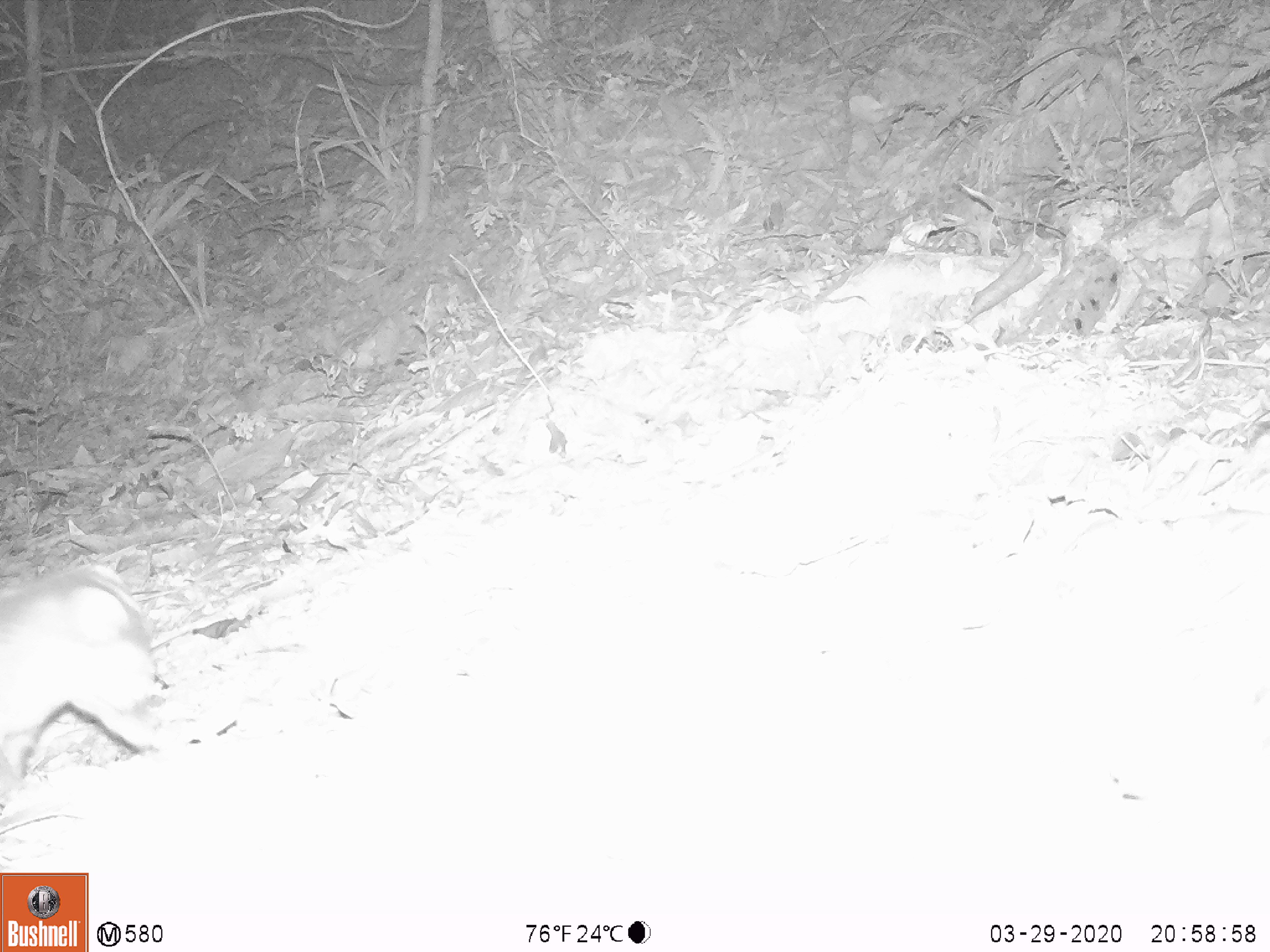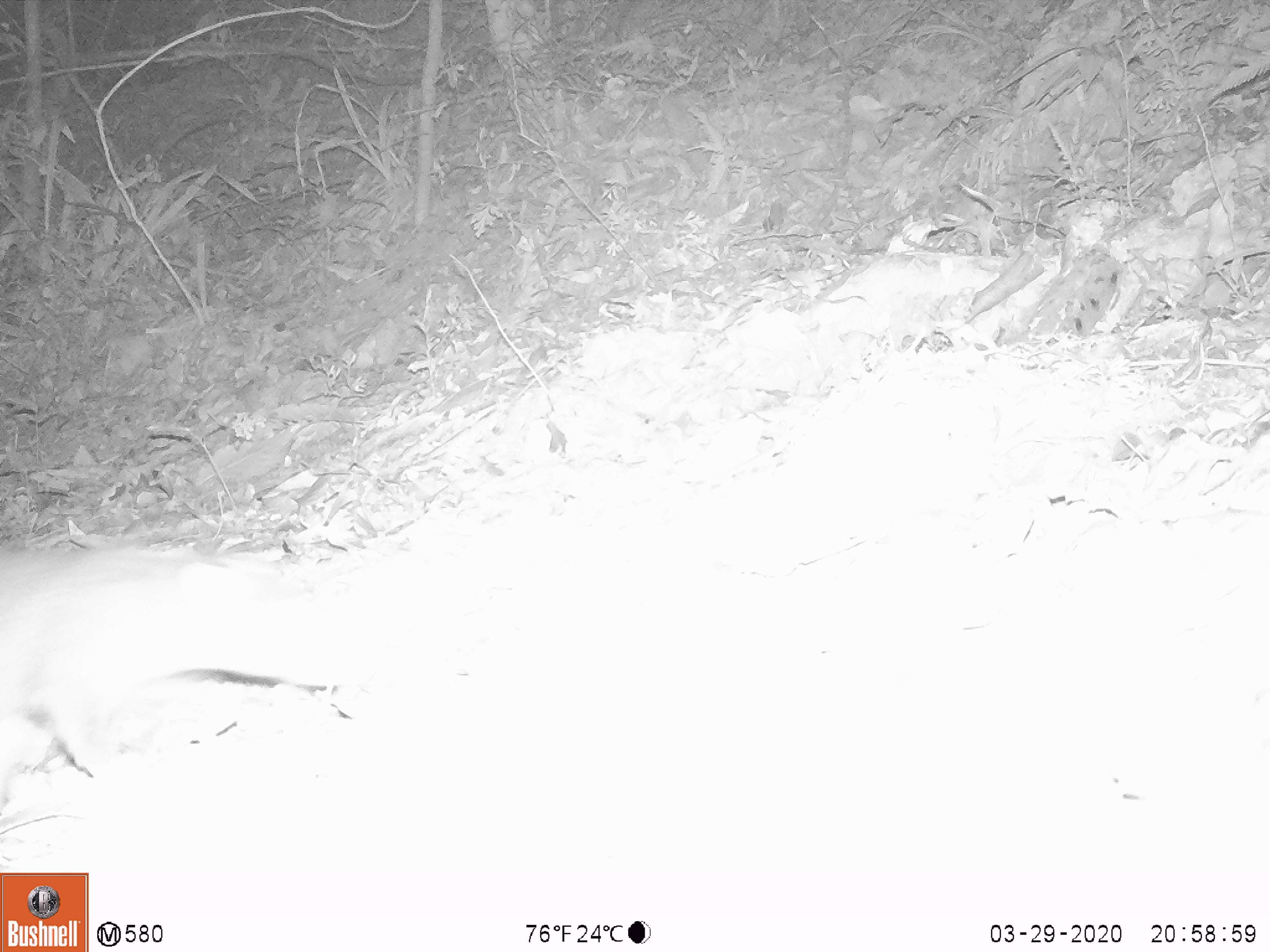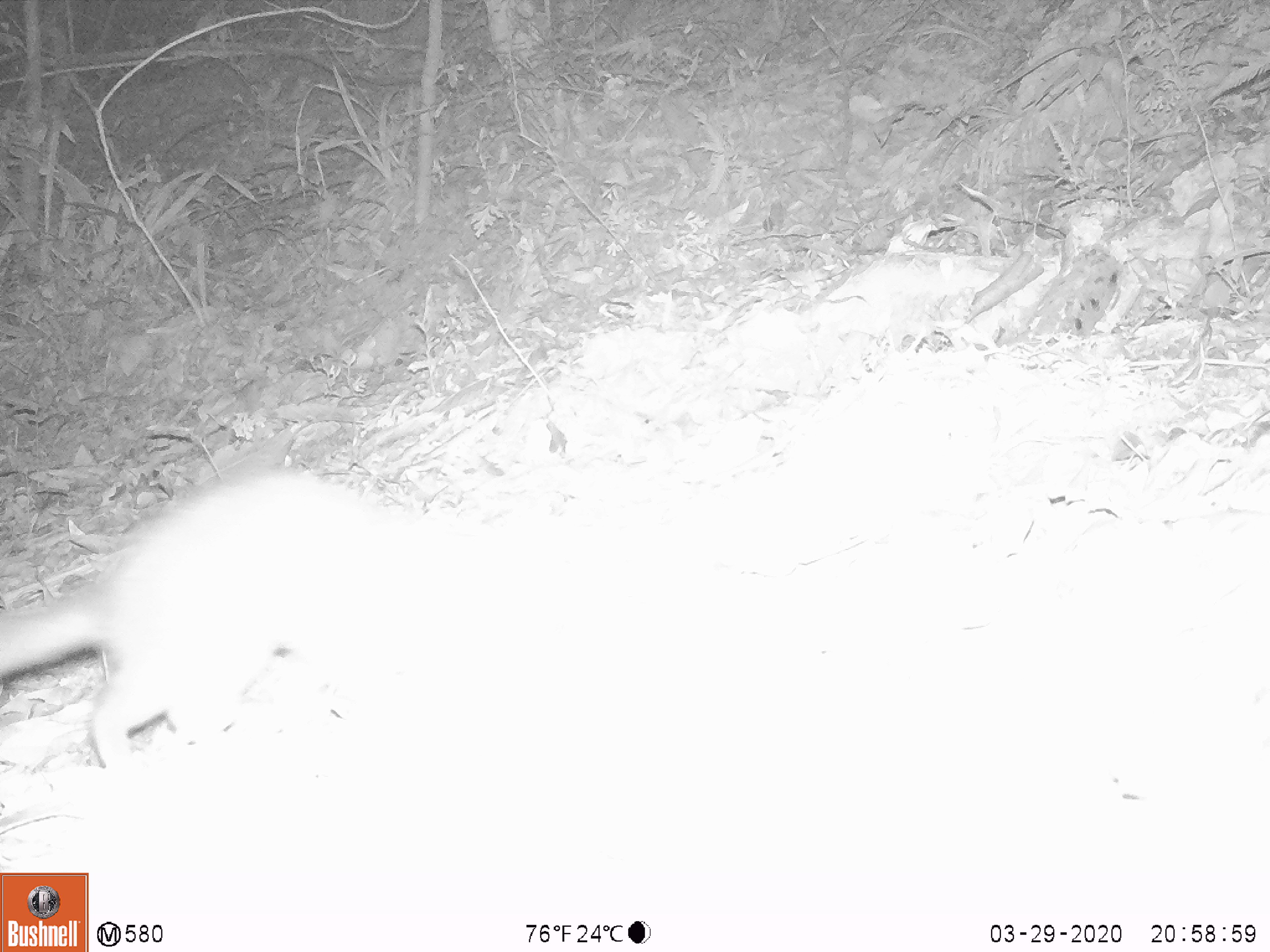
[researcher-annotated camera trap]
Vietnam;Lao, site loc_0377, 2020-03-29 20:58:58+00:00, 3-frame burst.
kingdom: Animalia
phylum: Chordata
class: Mammalia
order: Carnivora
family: Mustelidae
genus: Melogale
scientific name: Melogale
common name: ferret badger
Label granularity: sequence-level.